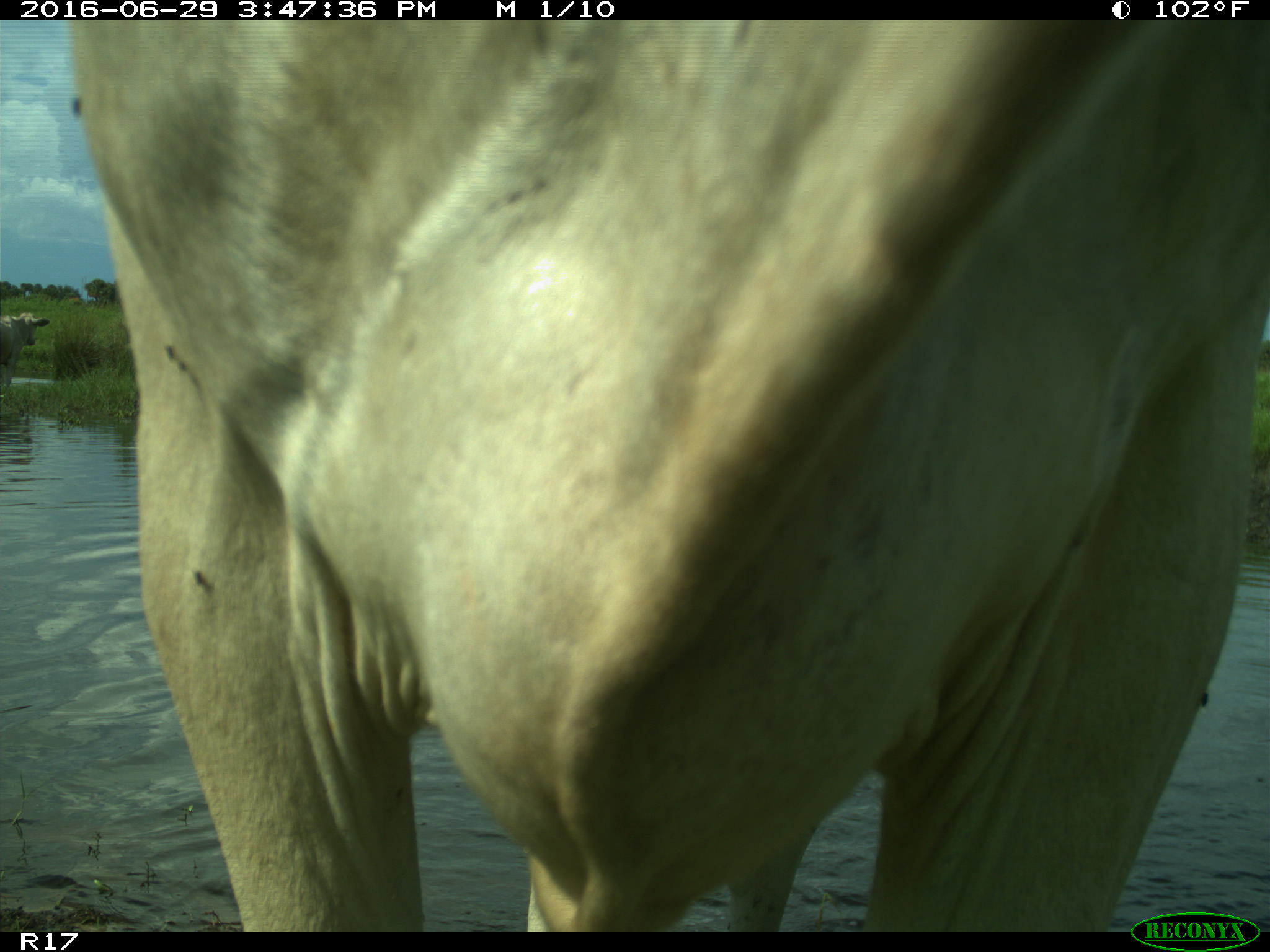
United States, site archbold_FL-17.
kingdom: Animalia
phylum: Chordata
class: Mammalia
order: Artiodactyla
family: Bovidae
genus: Bos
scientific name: Bos taurus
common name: domestic cow